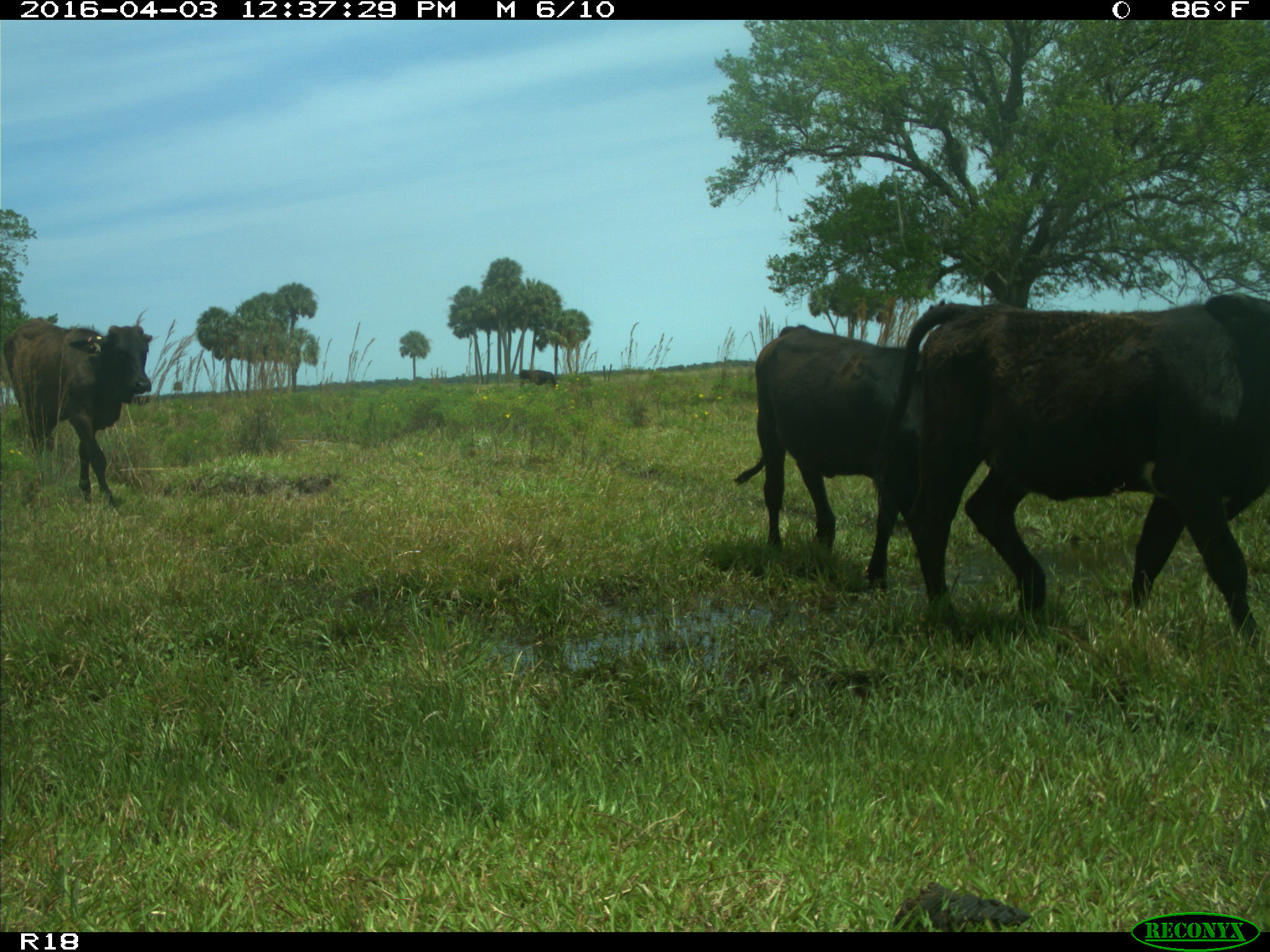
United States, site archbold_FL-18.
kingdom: Animalia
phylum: Chordata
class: Mammalia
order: Artiodactyla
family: Bovidae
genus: Bos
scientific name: Bos taurus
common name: domestic cow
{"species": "Bos taurus (domestic cow)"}